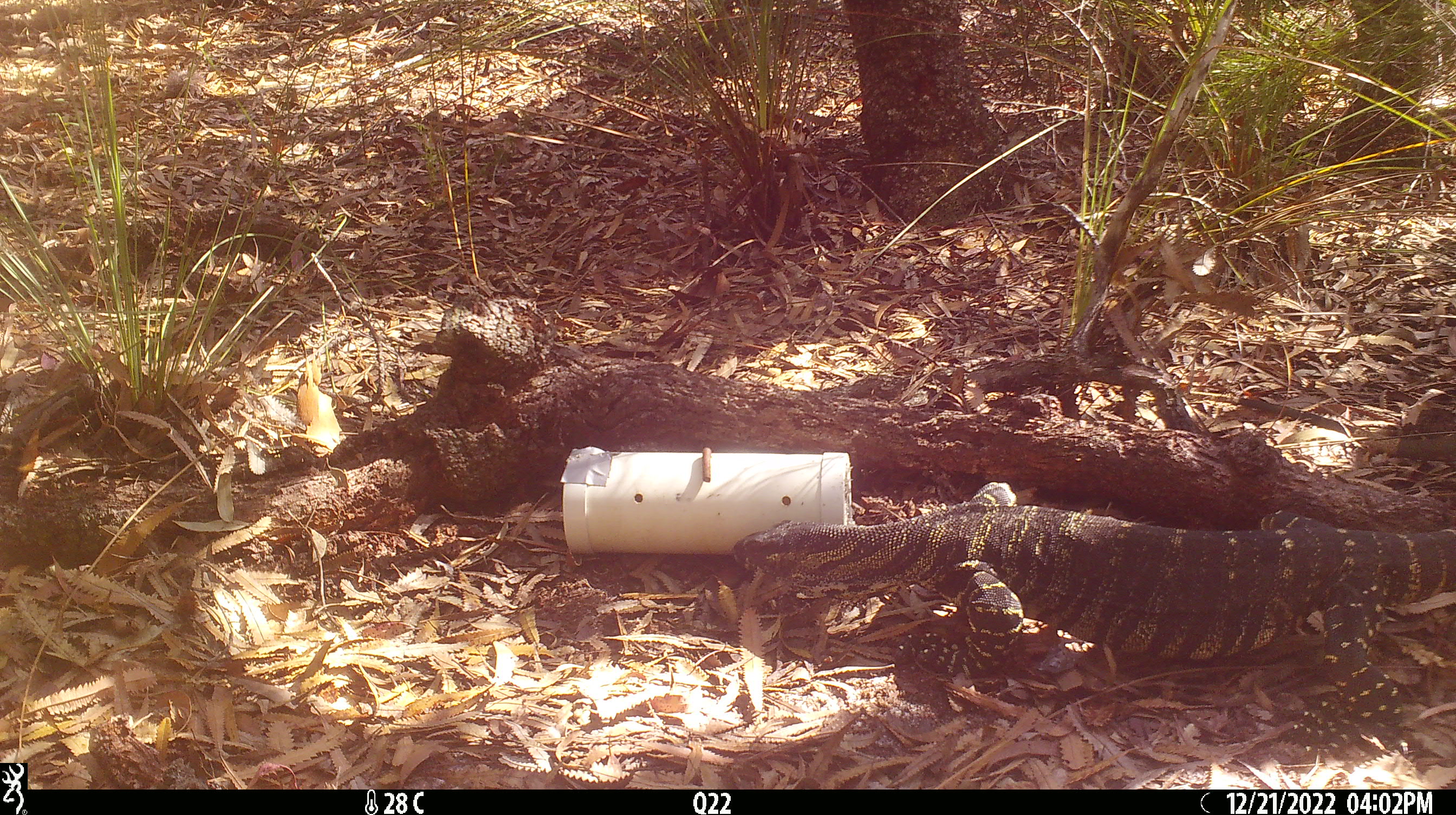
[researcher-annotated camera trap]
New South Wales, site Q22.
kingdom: Animalia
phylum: Chordata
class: Reptilia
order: Squamata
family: Varanidae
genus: Varanus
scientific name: Varanus varius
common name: lace monitor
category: goanna